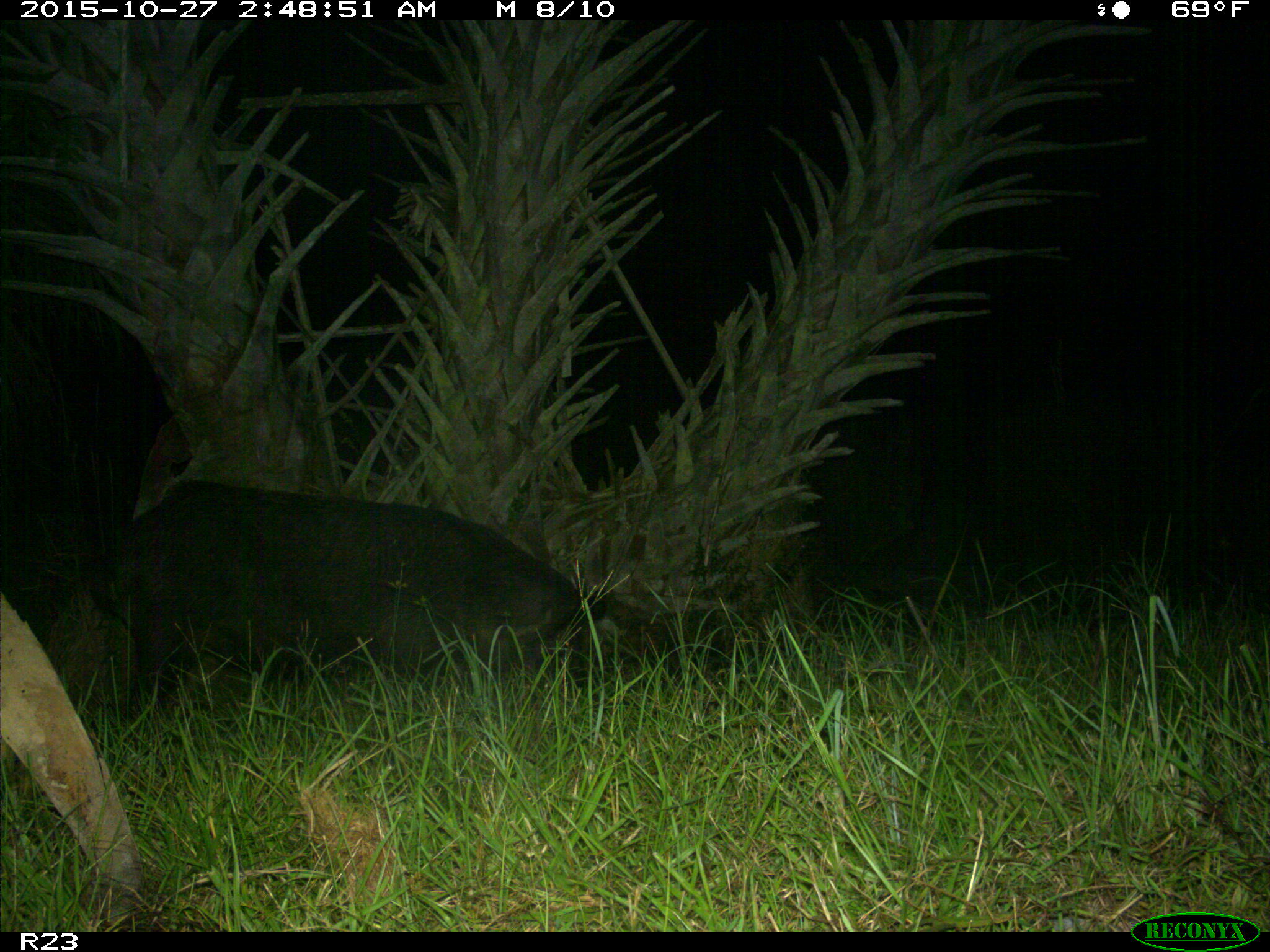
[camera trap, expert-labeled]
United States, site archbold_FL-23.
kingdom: Animalia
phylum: Chordata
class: Mammalia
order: Artiodactyla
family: Suidae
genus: Sus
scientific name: Sus scrofa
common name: wild boar